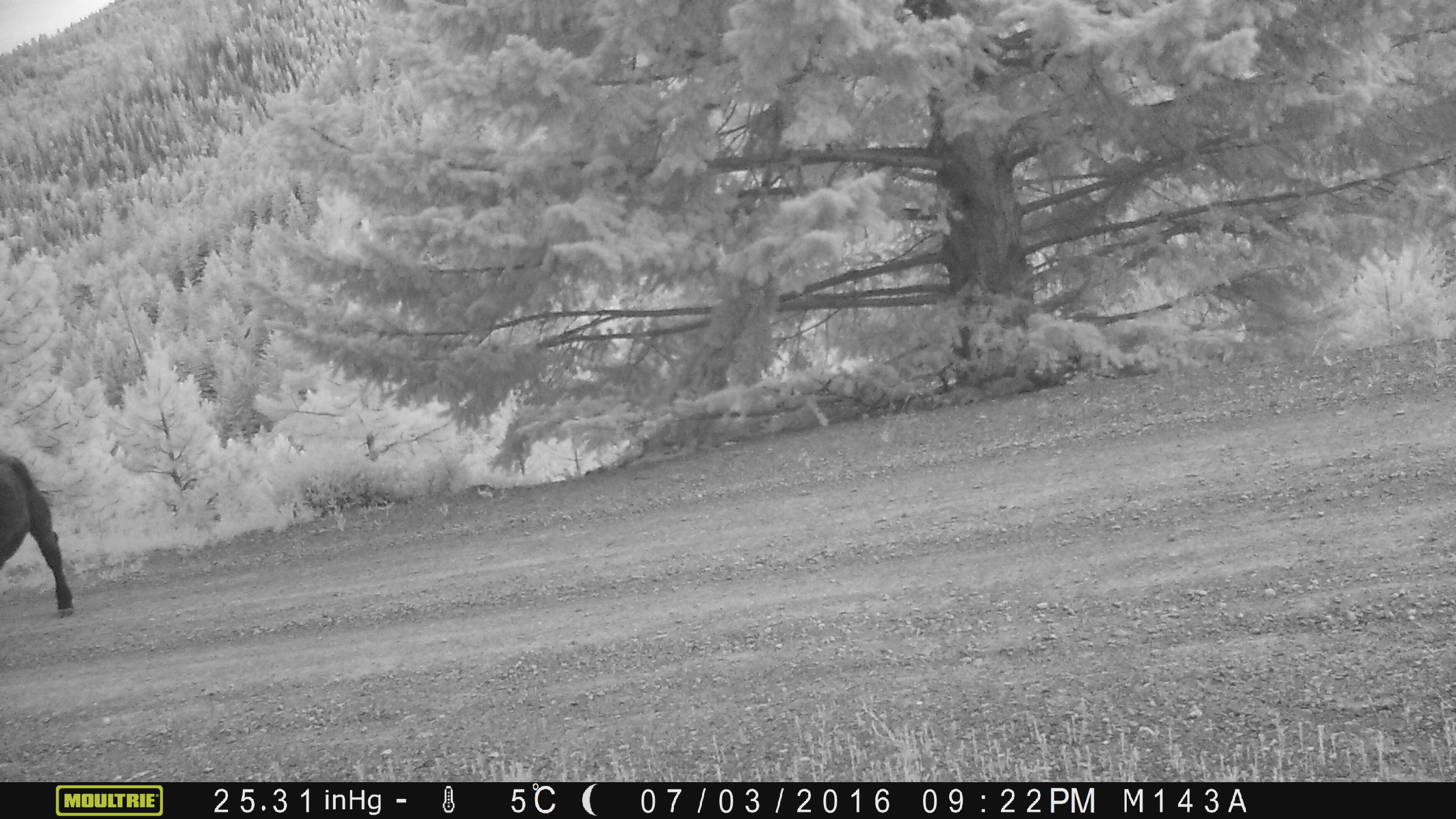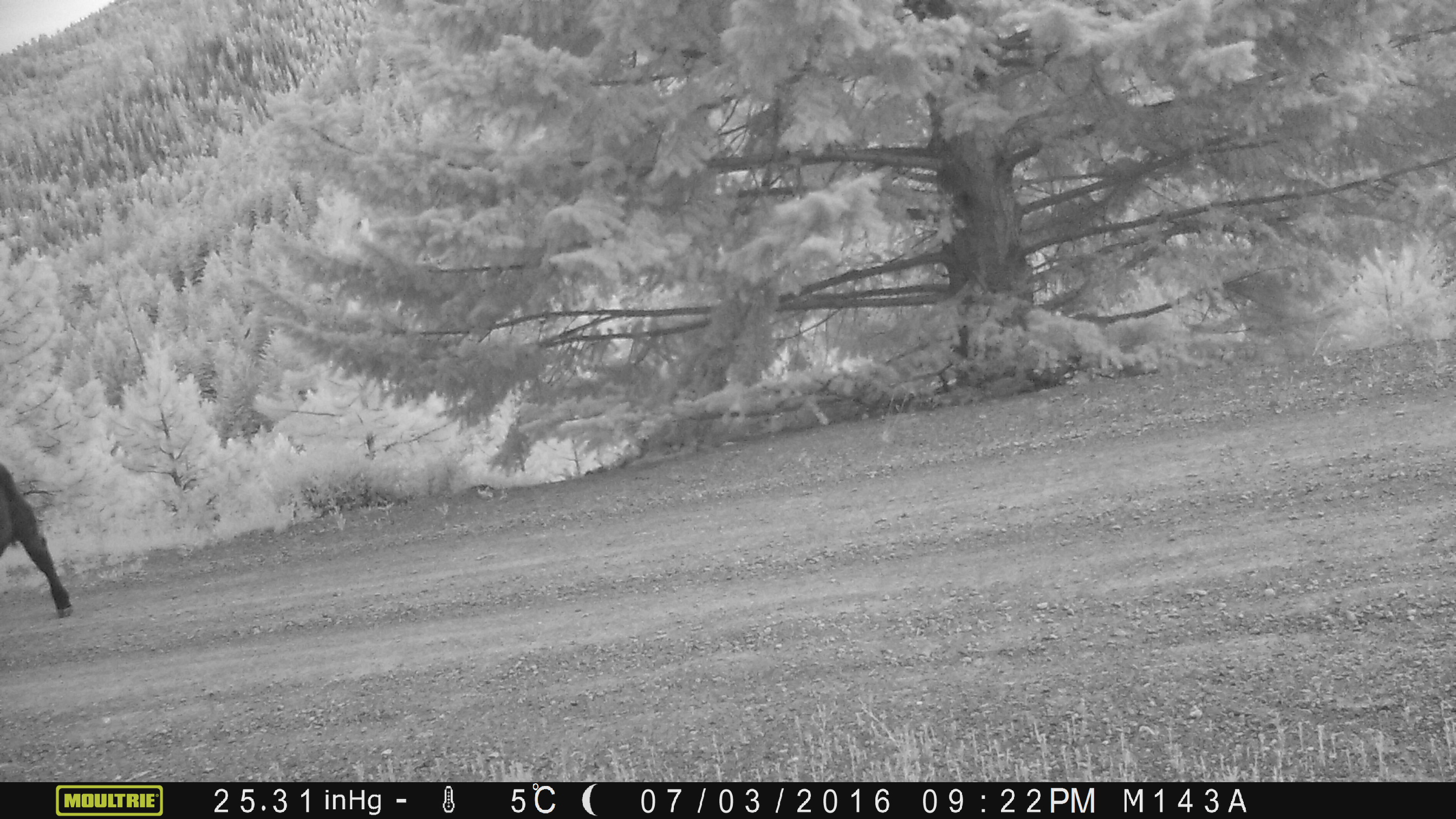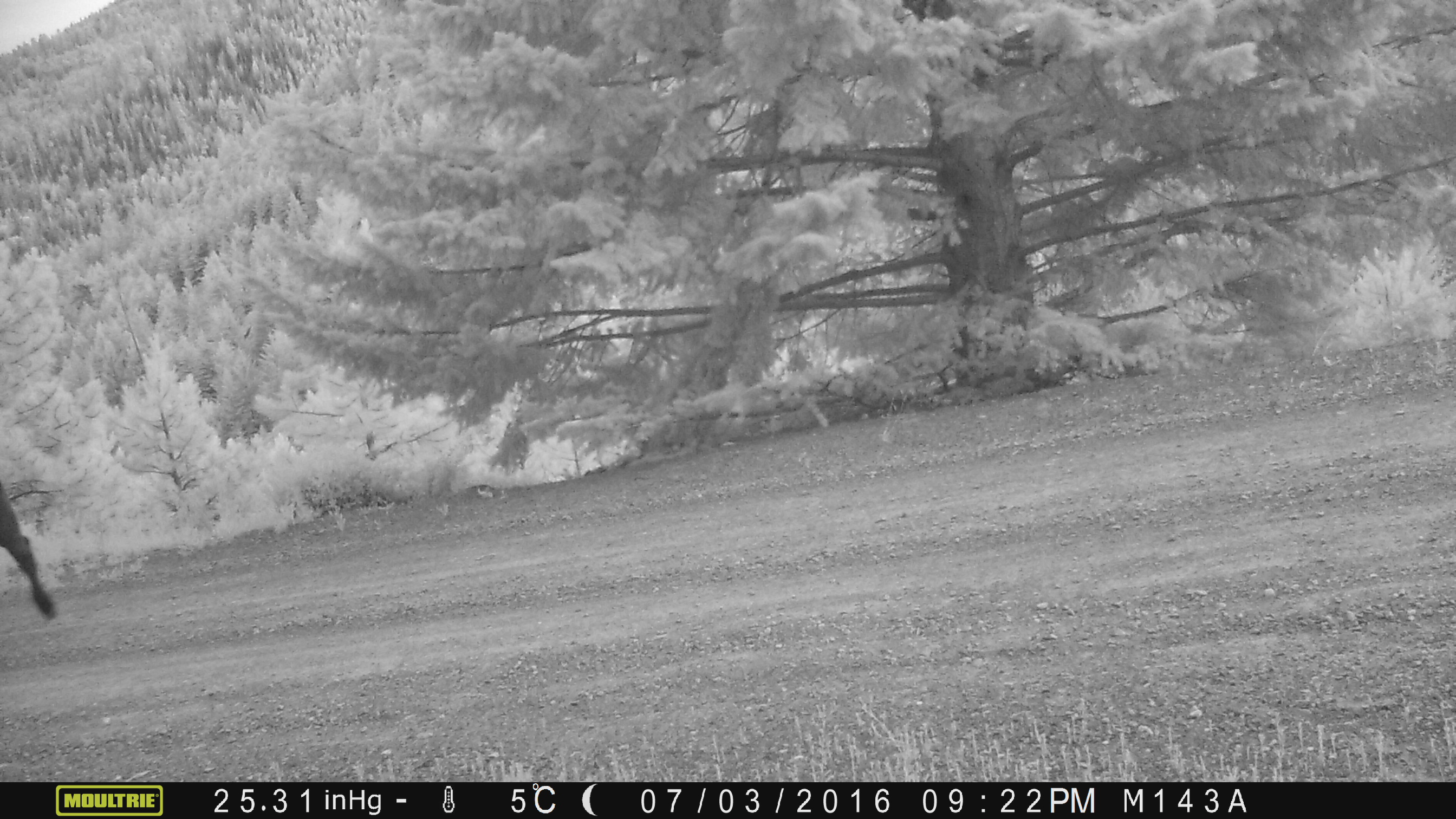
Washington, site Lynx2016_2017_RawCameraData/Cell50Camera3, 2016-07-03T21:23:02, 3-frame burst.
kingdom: Animalia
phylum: Chordata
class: Mammalia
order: Artiodactyla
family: Bovidae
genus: Bos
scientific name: Bos taurus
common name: domestic cattle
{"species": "domestic cattle (Bos taurus)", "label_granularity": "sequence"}